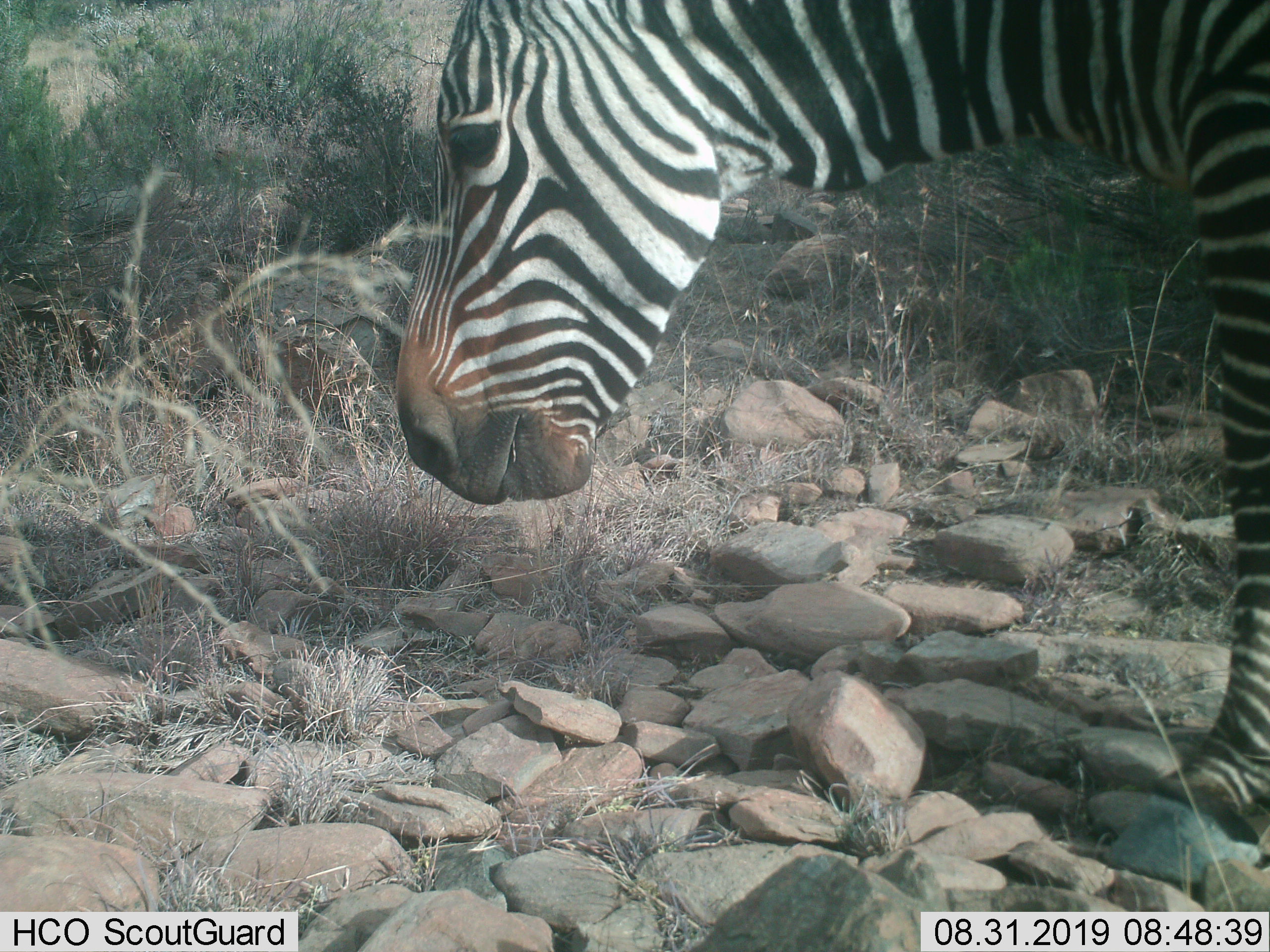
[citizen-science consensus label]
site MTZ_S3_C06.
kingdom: Animalia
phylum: Chordata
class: Mammalia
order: Perissodactyla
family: Equidae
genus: Equus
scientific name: Equus zebra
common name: mountain zebra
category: zebramountain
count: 1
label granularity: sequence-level